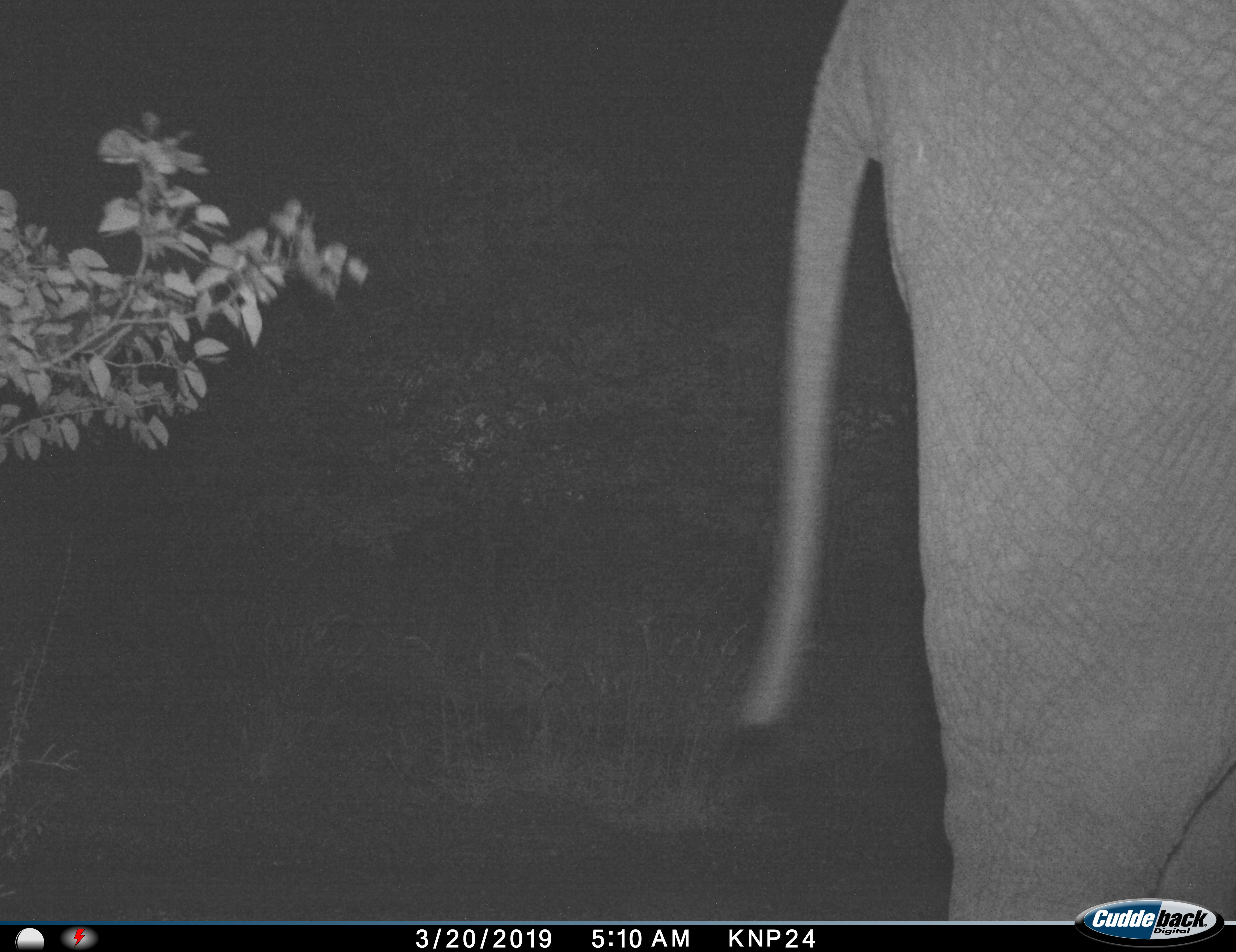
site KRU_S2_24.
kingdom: Animalia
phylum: Chordata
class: Mammalia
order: Proboscidea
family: Elephantidae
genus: Loxodonta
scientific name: Loxodonta africana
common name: african bush elephant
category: elephant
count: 1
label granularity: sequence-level